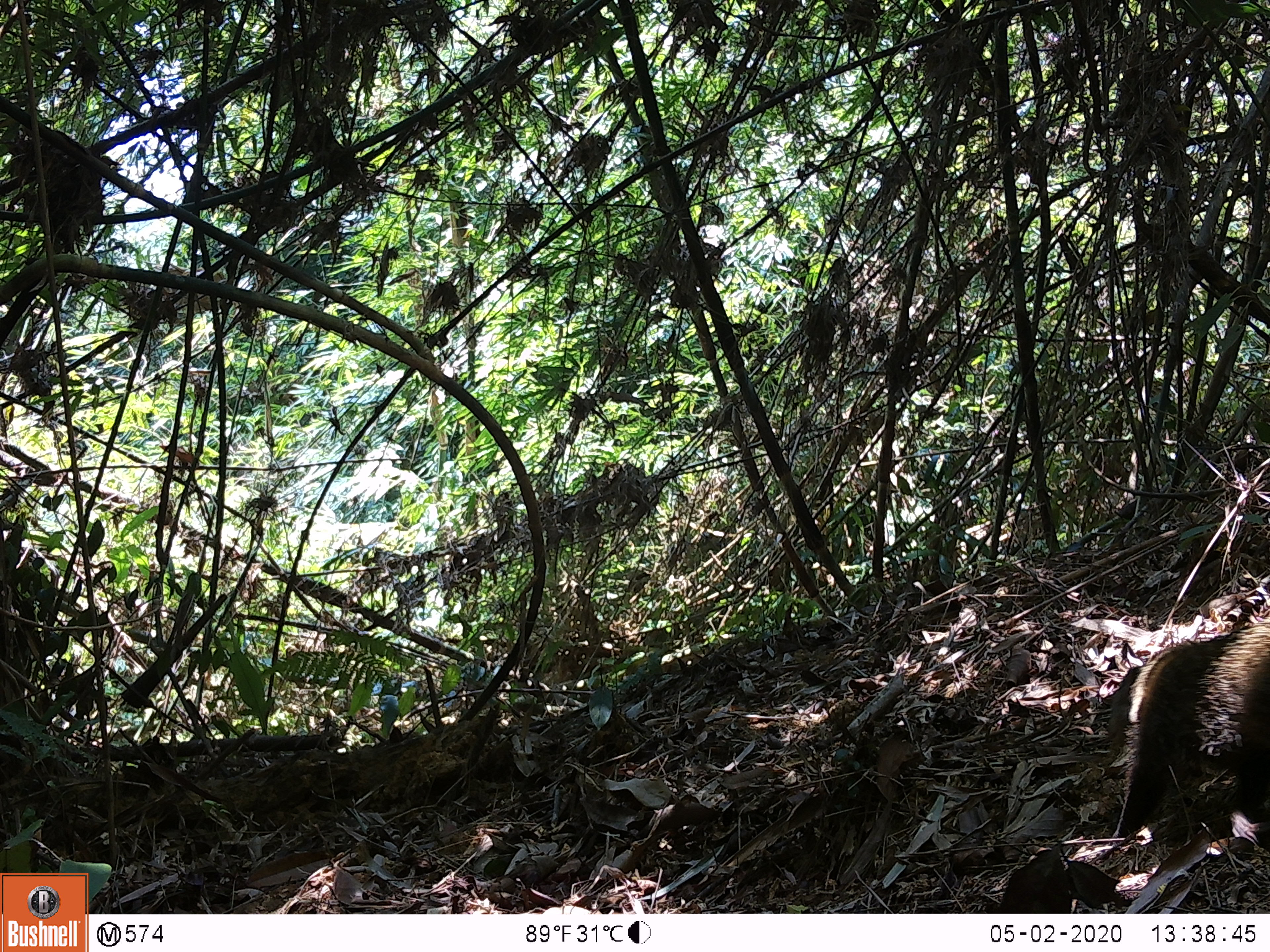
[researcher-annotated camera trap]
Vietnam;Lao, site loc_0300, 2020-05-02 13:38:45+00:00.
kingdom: Animalia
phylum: Chordata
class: Mammalia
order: Carnivora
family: Herpestidae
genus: Urva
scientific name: Urva urva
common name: crab-eating mongoose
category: crab eating mongoose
Crab eating mongoose (crab-eating mongoose) (Urva urva). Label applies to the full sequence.